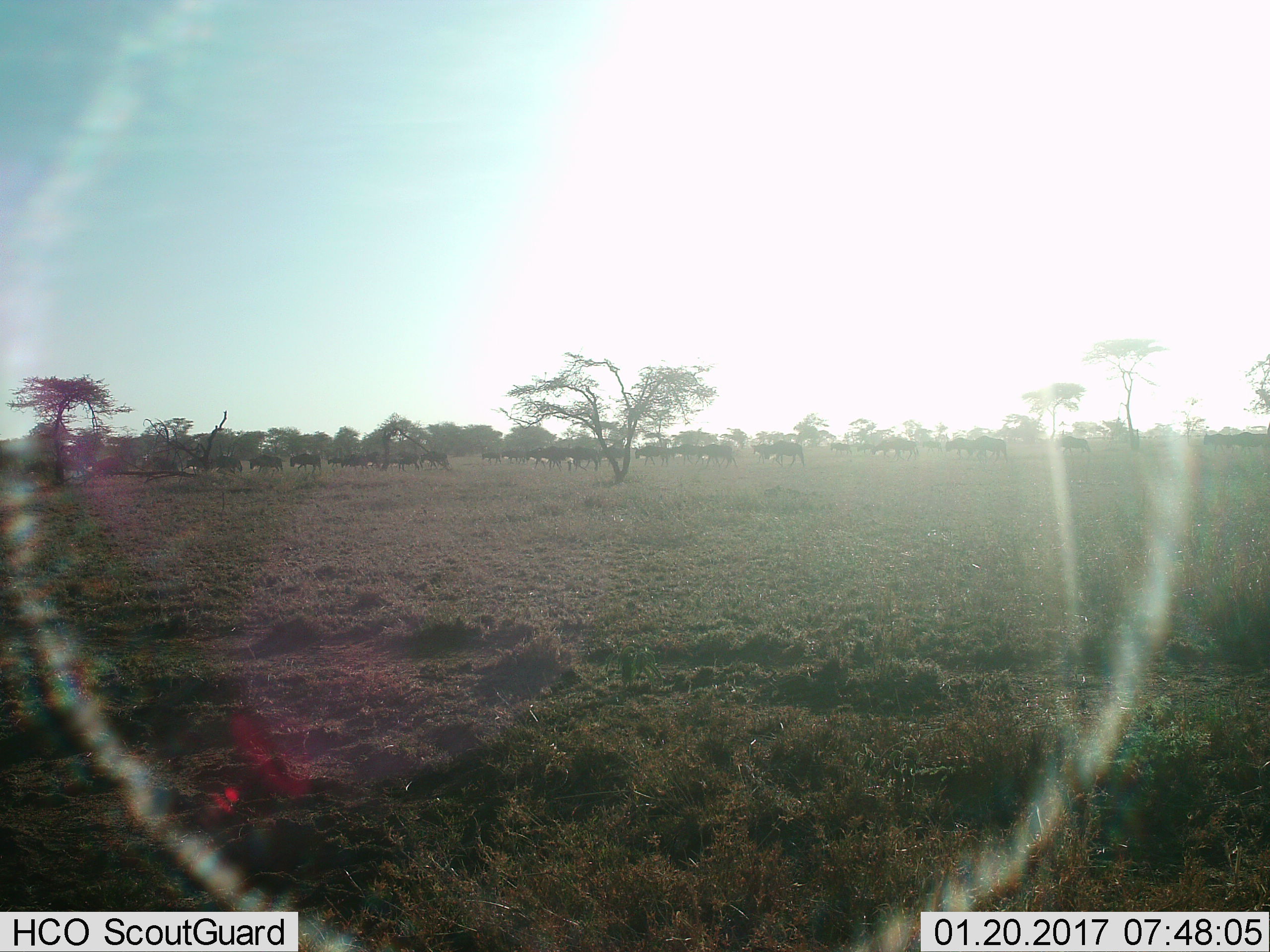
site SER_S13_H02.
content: unidentified animal